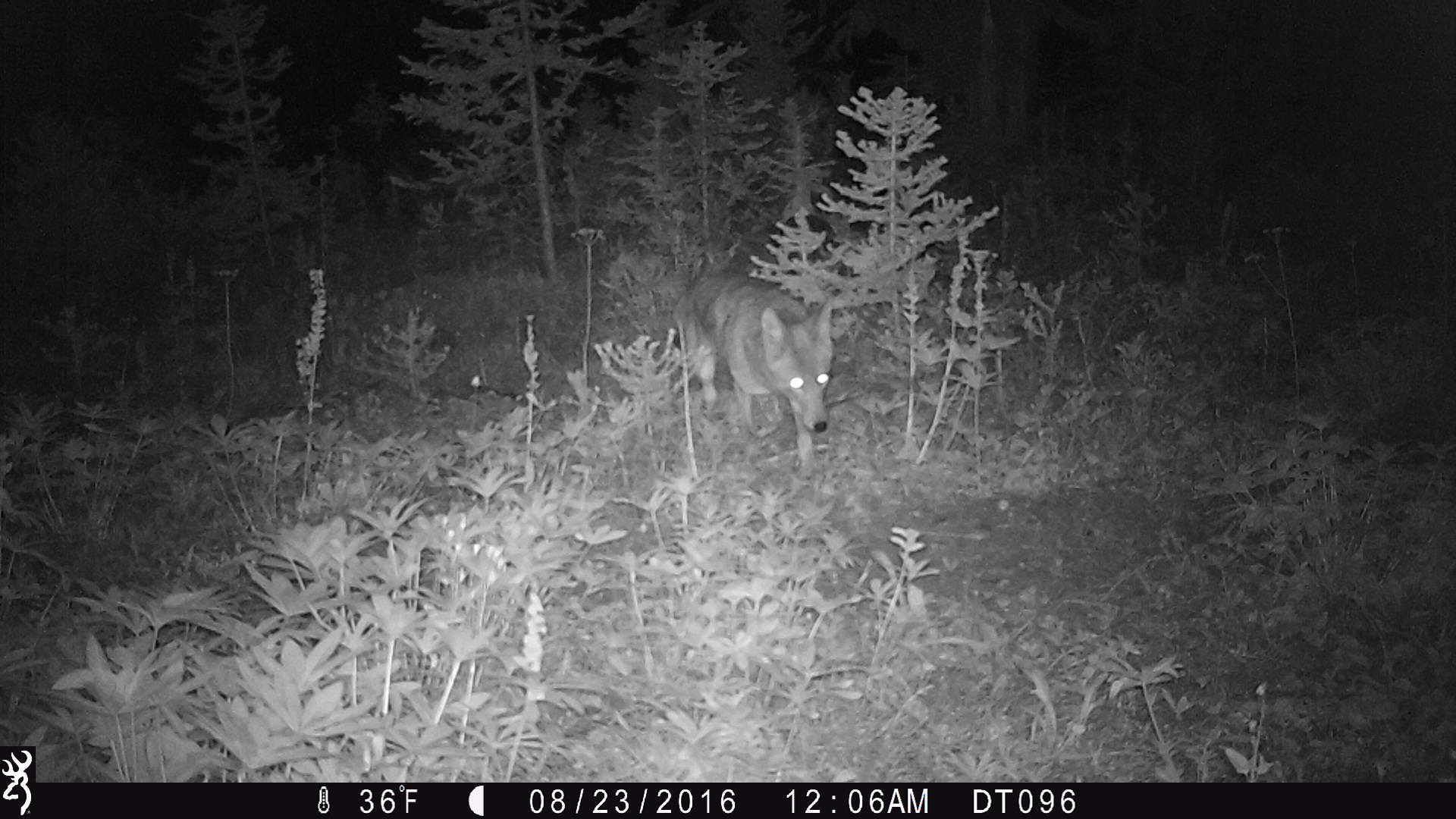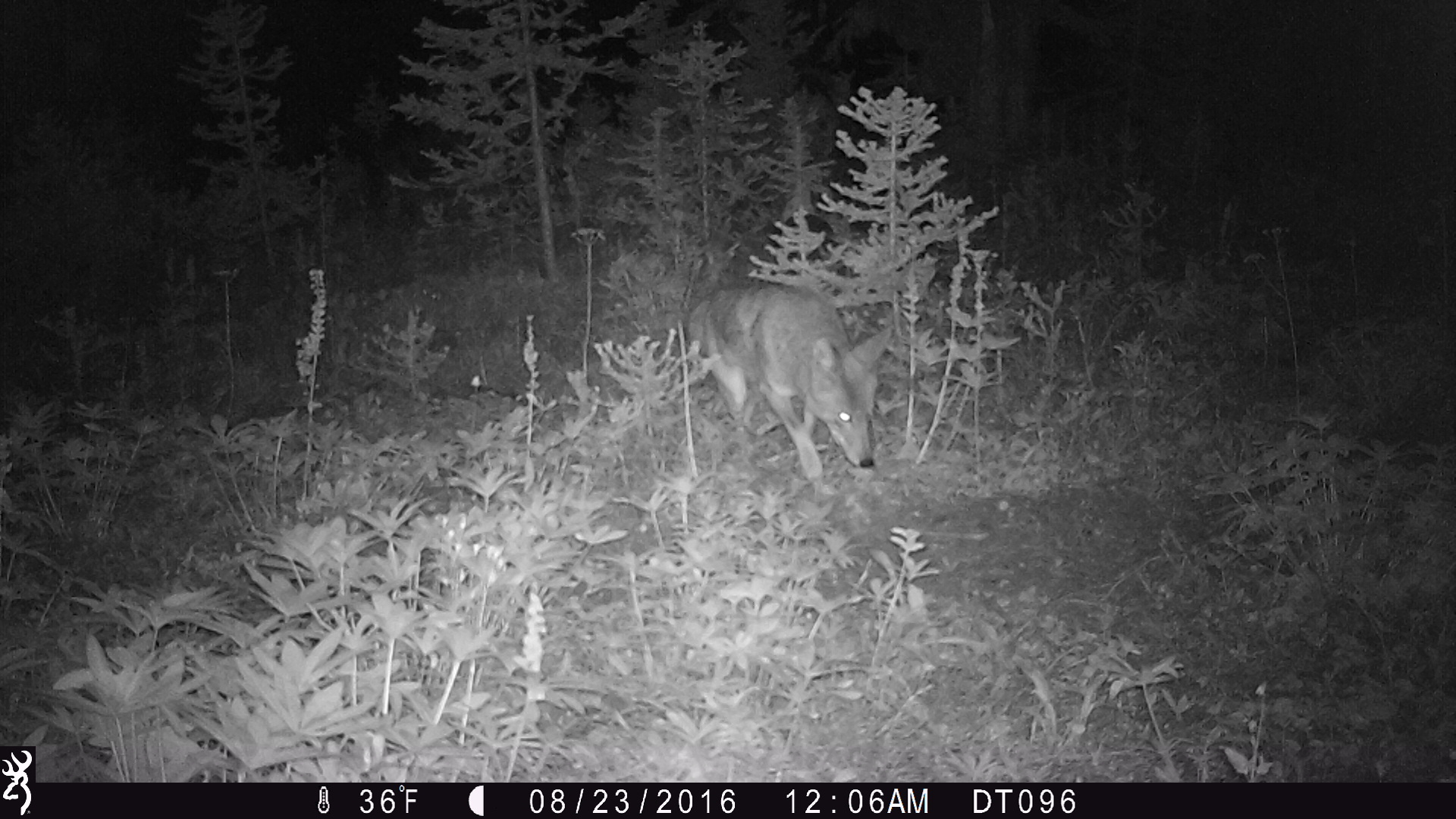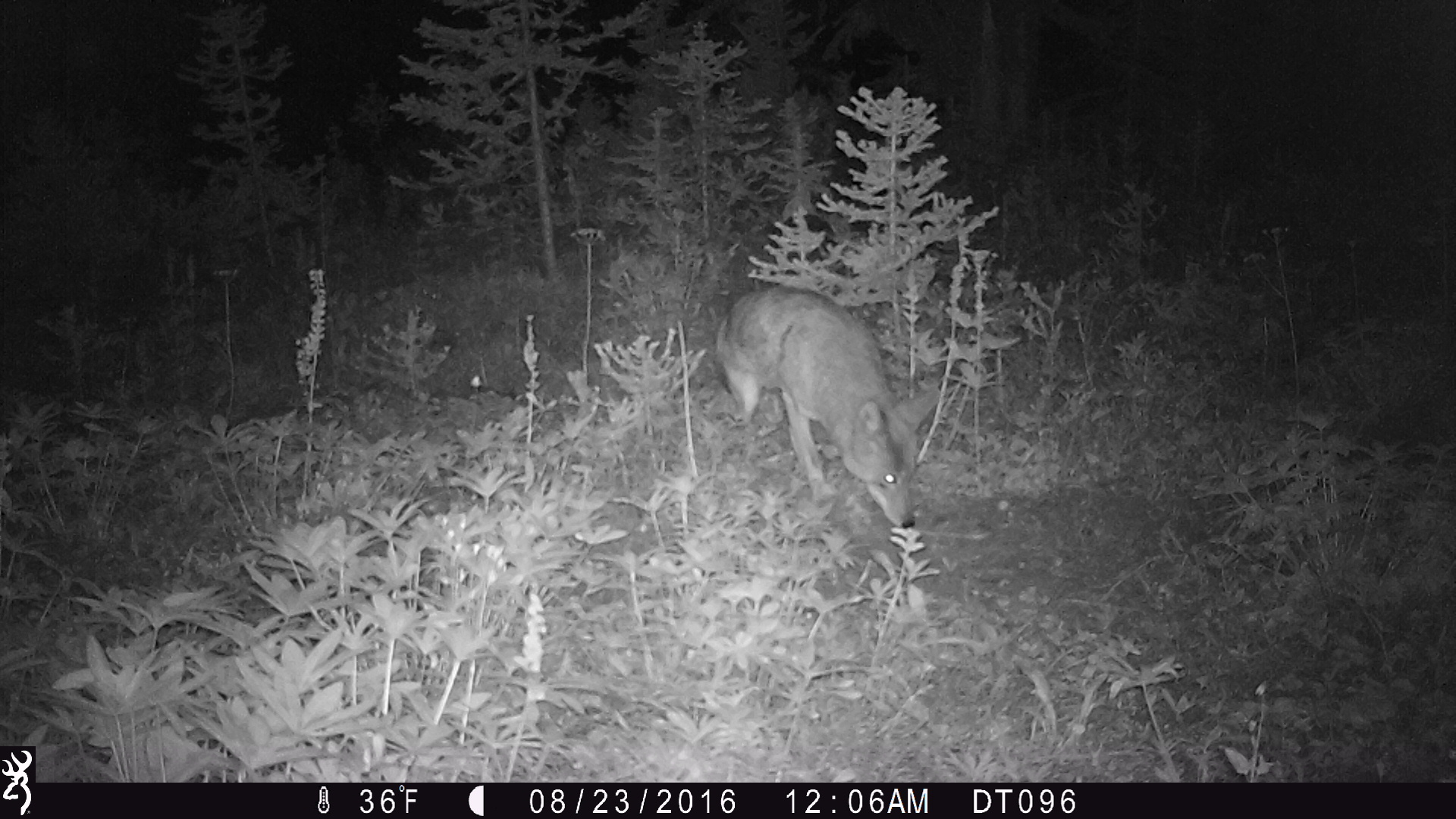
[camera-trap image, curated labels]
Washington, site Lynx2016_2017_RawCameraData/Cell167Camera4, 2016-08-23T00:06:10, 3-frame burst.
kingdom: Animalia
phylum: Chordata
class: Mammalia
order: Carnivora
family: Canidae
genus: Canis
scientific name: Canis latrans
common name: coyote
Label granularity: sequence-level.